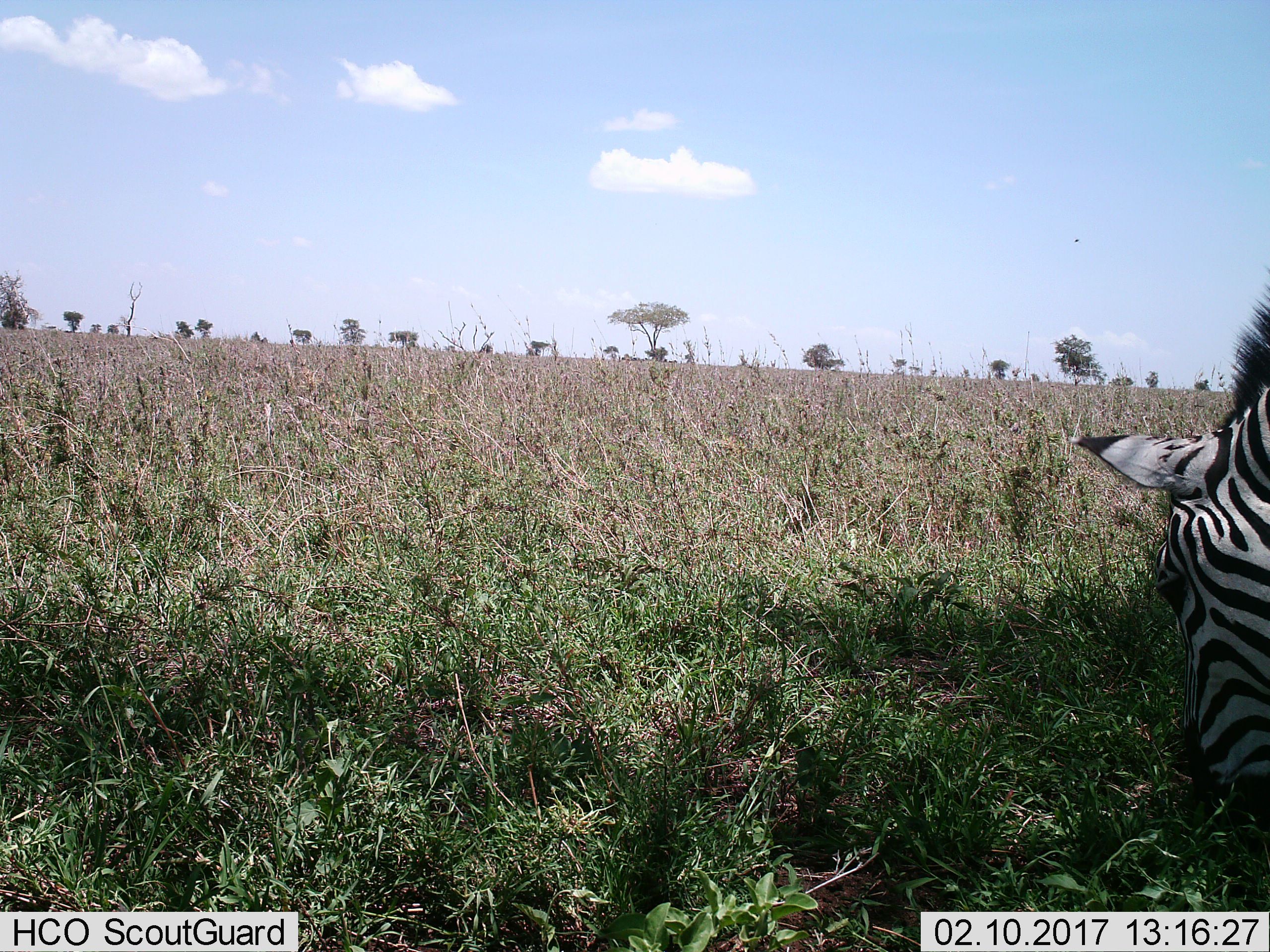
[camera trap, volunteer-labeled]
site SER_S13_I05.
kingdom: Animalia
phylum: Chordata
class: Mammalia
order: Perissodactyla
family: Equidae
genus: Equus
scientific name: Equus quagga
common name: plains zebra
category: zebraplains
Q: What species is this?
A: Zebraplains (plains zebra) (Equus quagga).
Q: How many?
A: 1.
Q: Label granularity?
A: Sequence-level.